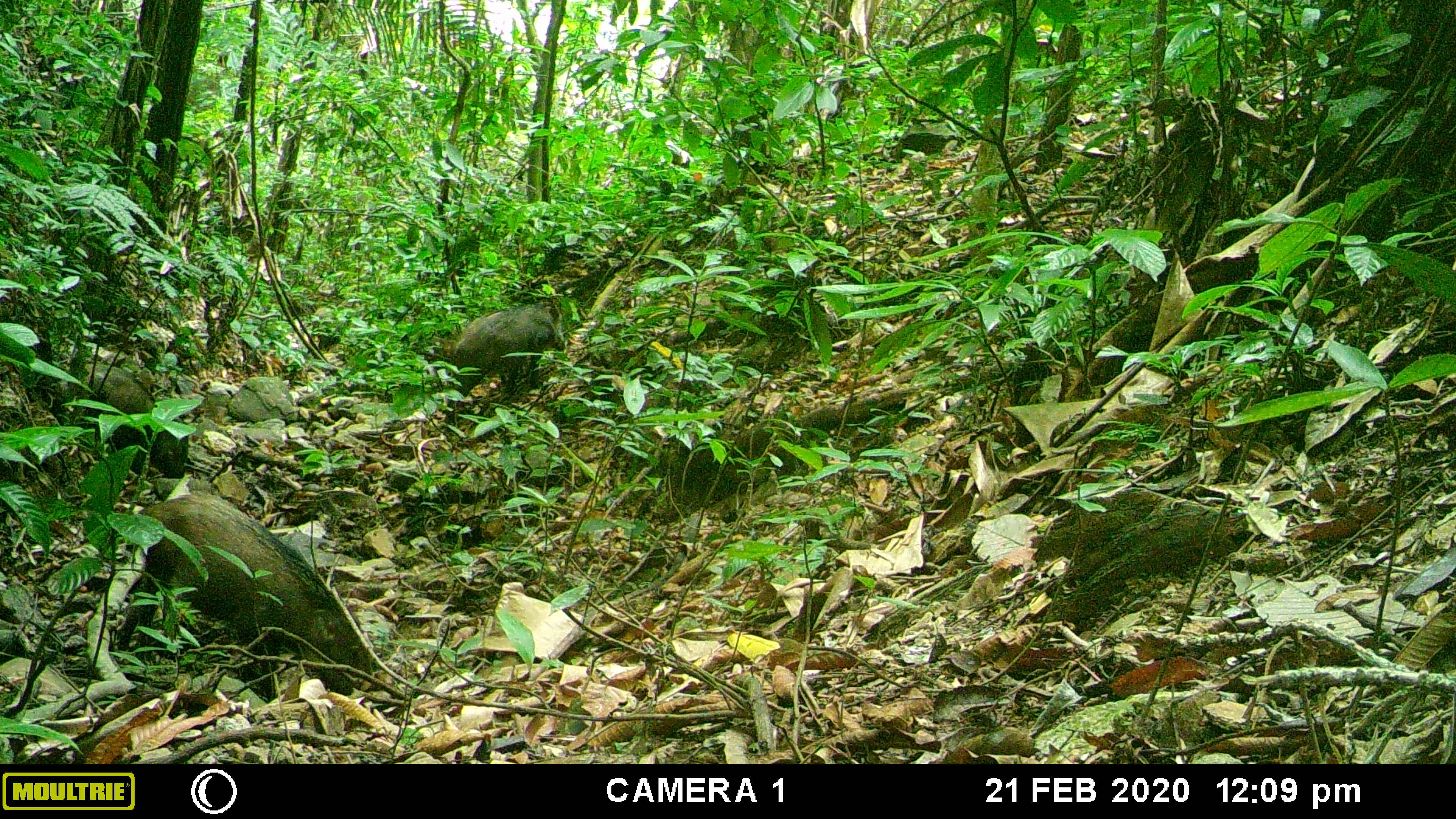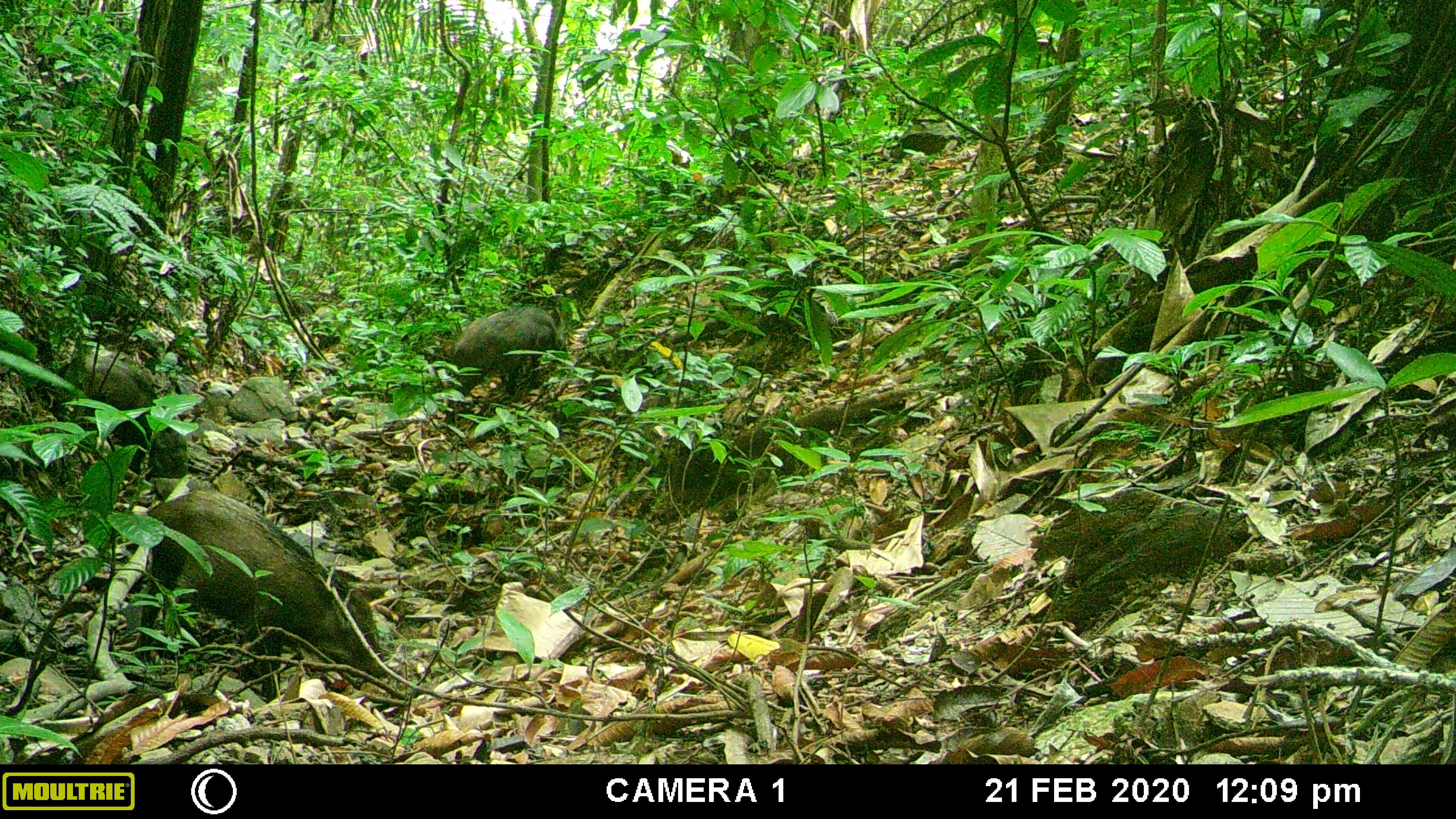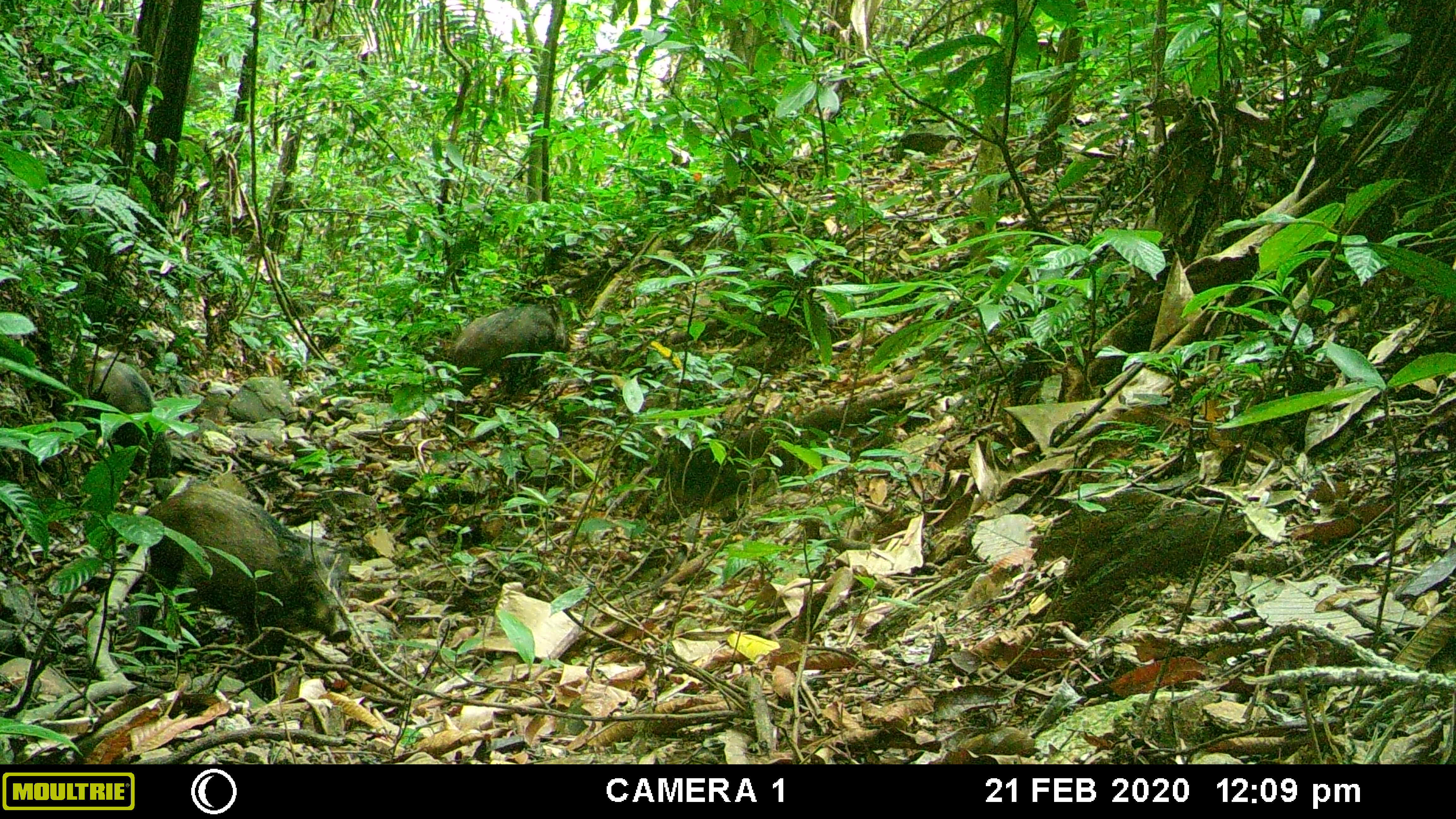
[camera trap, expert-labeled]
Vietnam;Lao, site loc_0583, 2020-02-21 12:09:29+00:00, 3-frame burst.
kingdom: Animalia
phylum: Chordata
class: Mammalia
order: Artiodactyla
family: Suidae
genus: Sus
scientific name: Sus scrofa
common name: eurasian wild pig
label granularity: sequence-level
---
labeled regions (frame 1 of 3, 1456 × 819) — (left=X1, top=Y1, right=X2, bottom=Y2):
eurasian wild pig: (left=116, top=490, right=375, bottom=705); (left=442, top=295, right=565, bottom=440); (left=83, top=363, right=187, bottom=478)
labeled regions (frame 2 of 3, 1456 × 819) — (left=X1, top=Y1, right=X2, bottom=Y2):
eurasian wild pig: (left=133, top=489, right=382, bottom=703); (left=440, top=302, right=562, bottom=435); (left=81, top=354, right=188, bottom=478)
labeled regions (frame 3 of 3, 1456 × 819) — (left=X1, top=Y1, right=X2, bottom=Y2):
eurasian wild pig: (left=134, top=483, right=352, bottom=701); (left=444, top=301, right=570, bottom=436); (left=86, top=361, right=173, bottom=479)